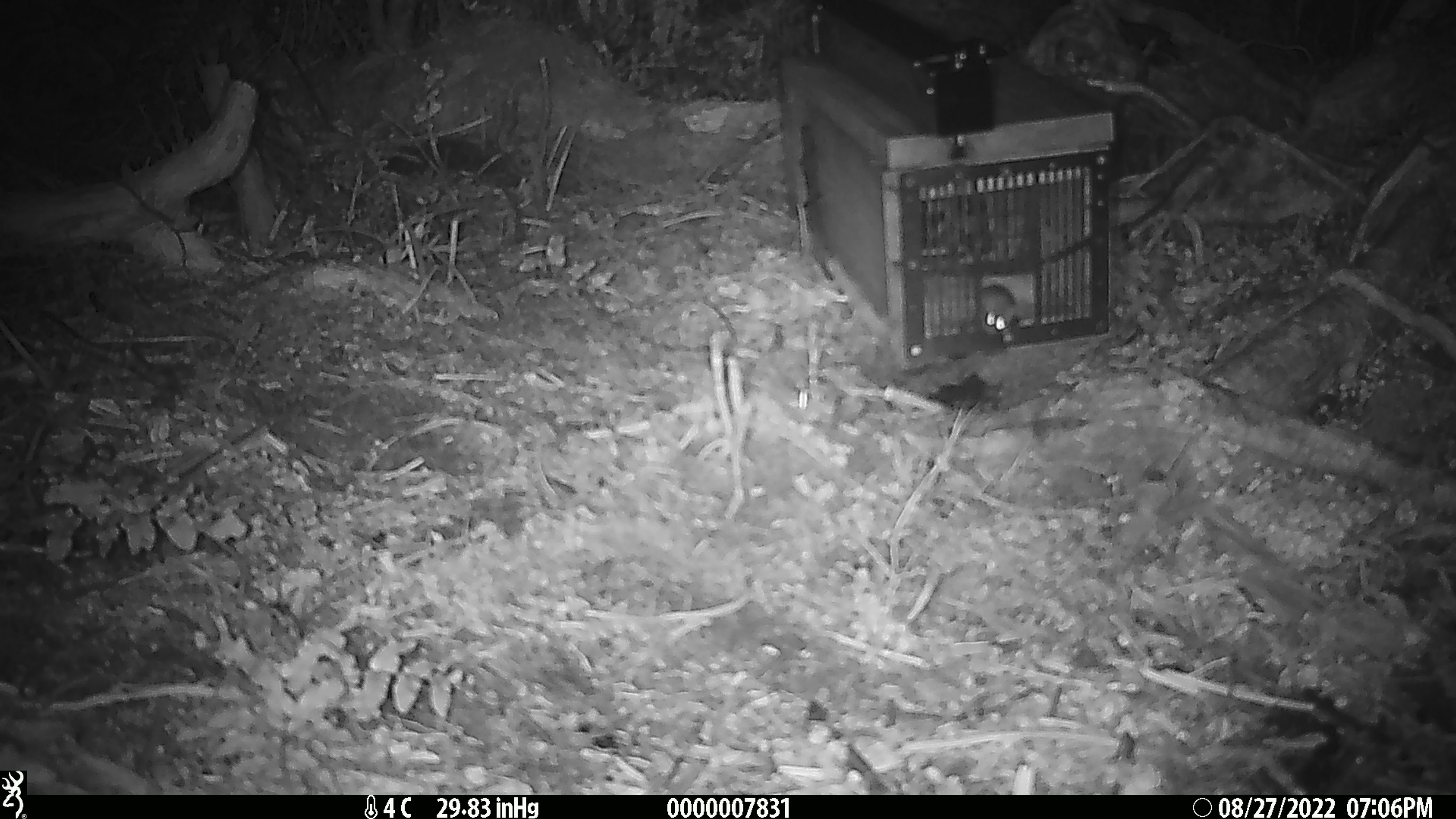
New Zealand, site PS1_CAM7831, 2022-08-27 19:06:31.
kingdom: Animalia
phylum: Chordata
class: Mammalia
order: Rodentia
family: Muridae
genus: Mus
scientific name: Mus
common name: mouse